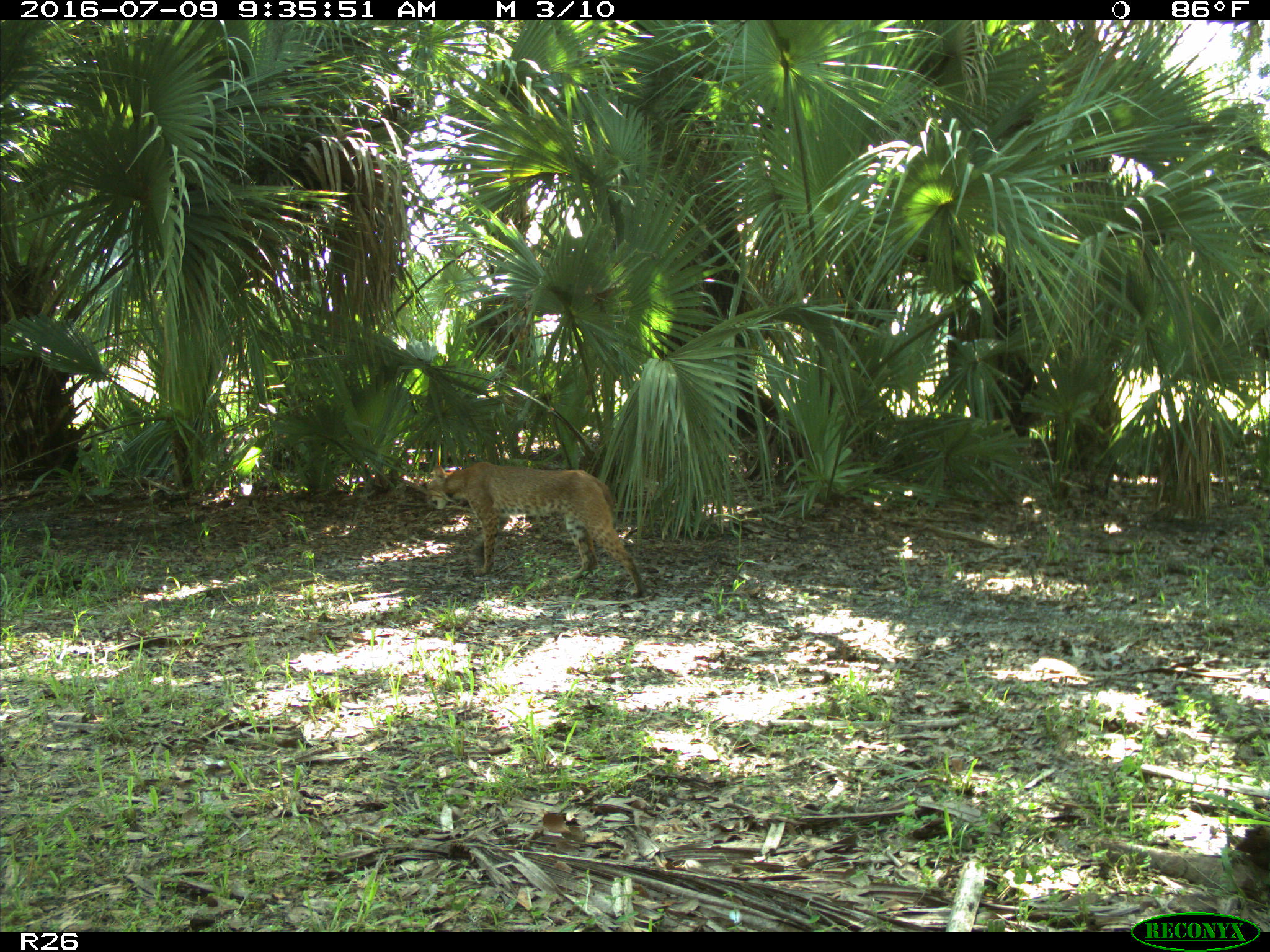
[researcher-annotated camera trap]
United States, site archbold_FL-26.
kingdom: Animalia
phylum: Chordata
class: Mammalia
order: Carnivora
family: Felidae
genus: Lynx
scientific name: Lynx rufus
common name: bobcat